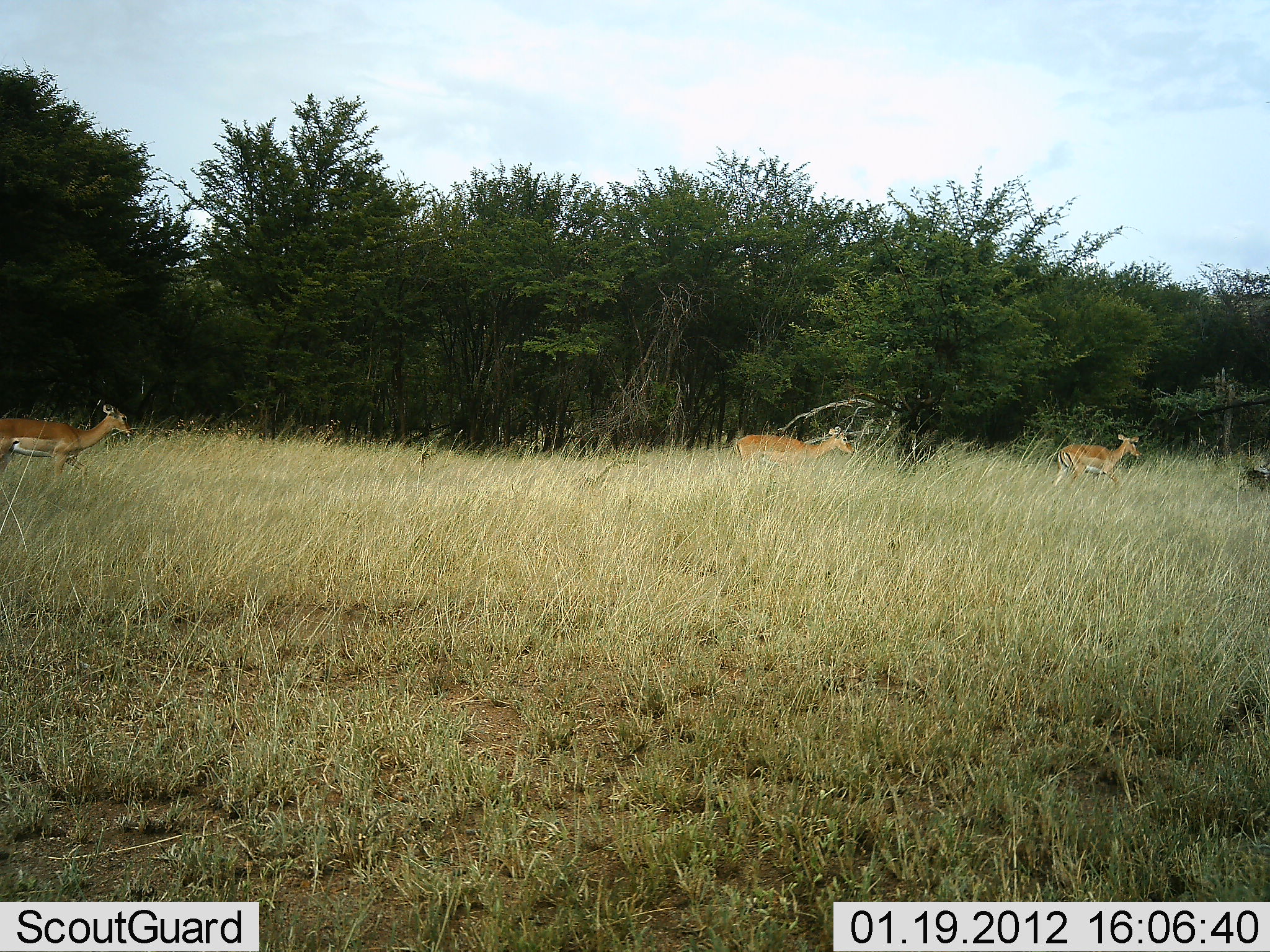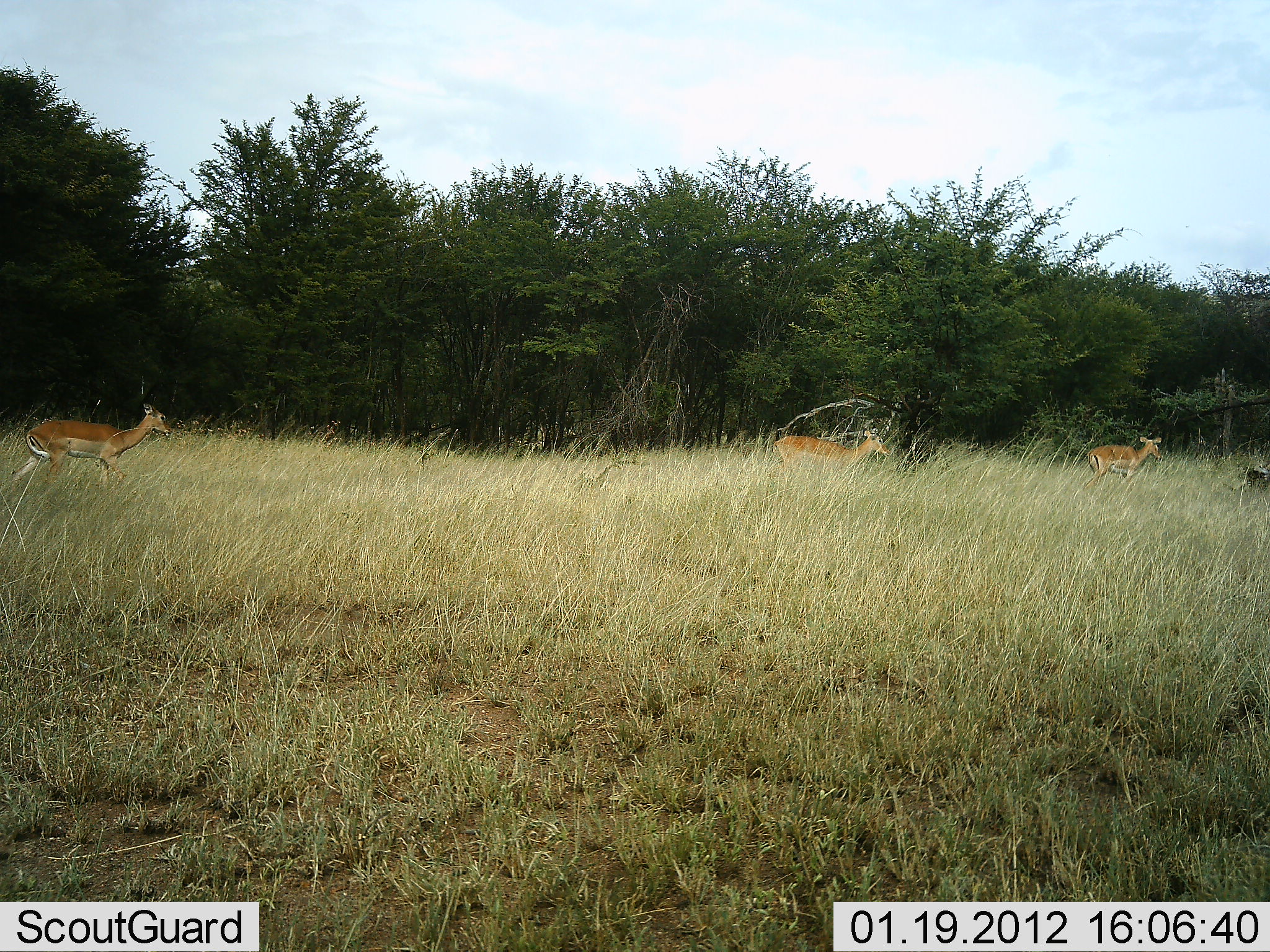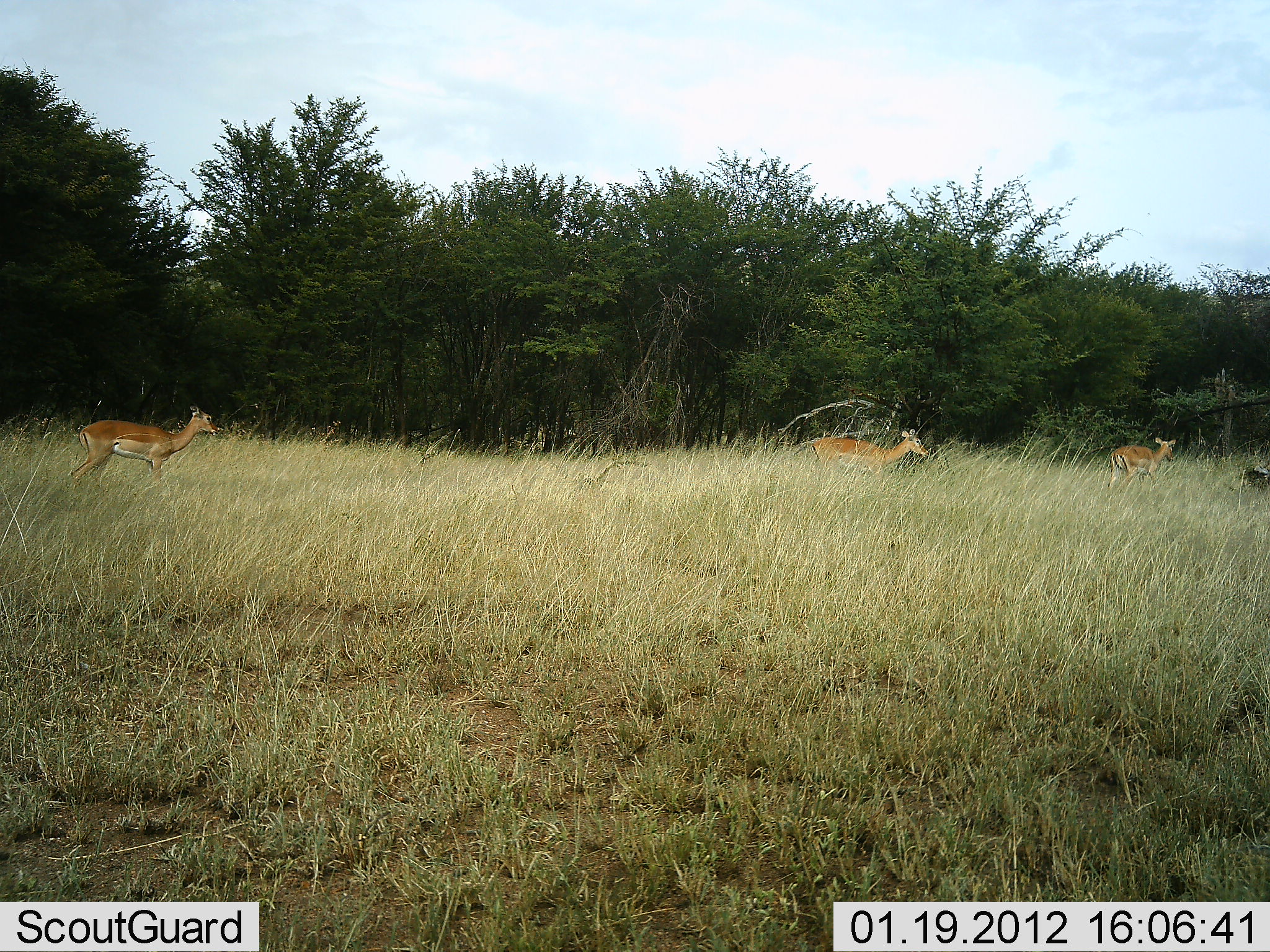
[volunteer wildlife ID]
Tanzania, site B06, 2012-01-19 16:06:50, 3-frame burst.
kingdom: Animalia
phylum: Chordata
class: Mammalia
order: Artiodactyla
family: Bovidae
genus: Aepyceros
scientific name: Aepyceros melampus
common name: impala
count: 3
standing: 0%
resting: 0%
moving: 100%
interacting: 0%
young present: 0%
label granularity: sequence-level